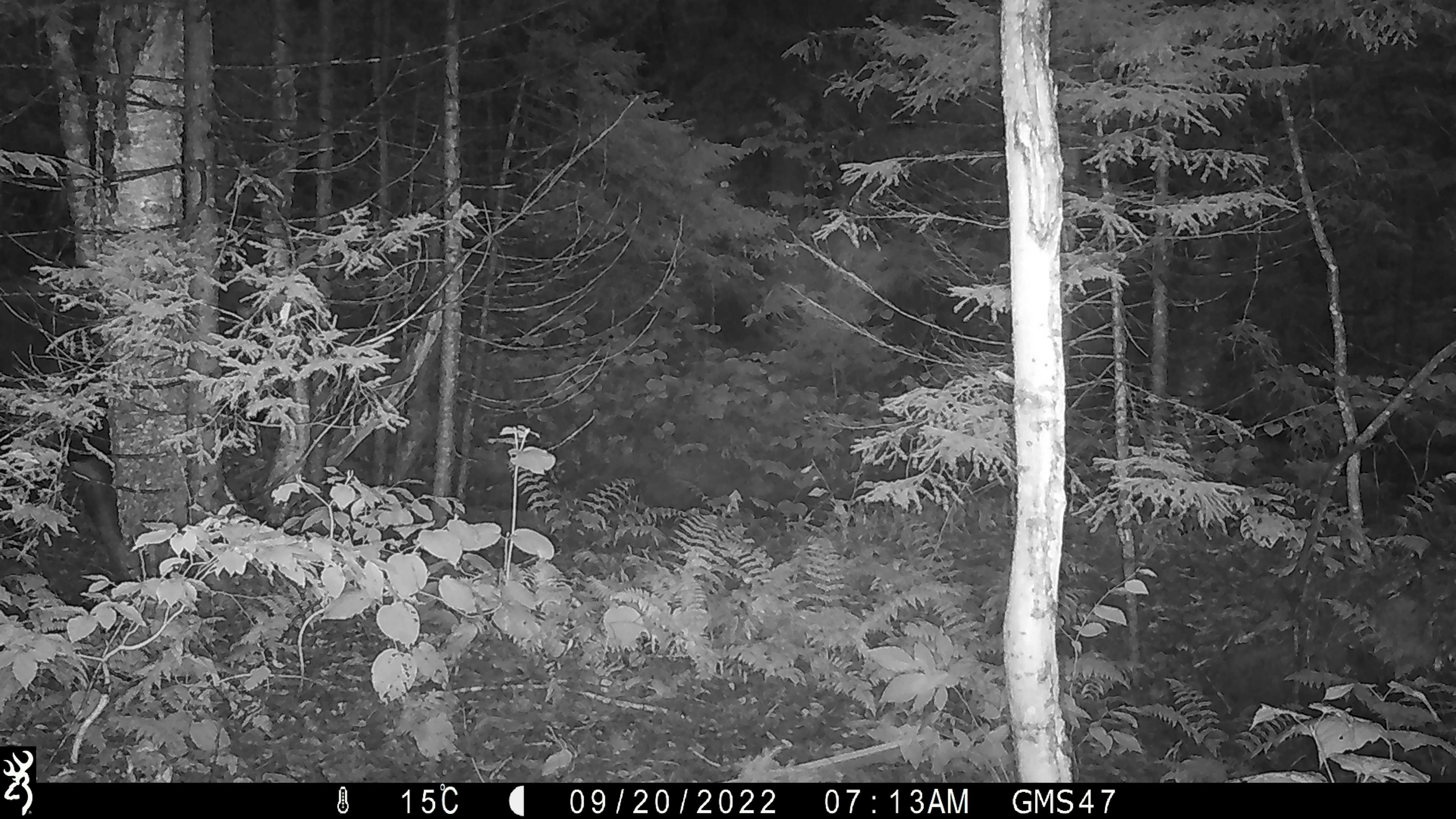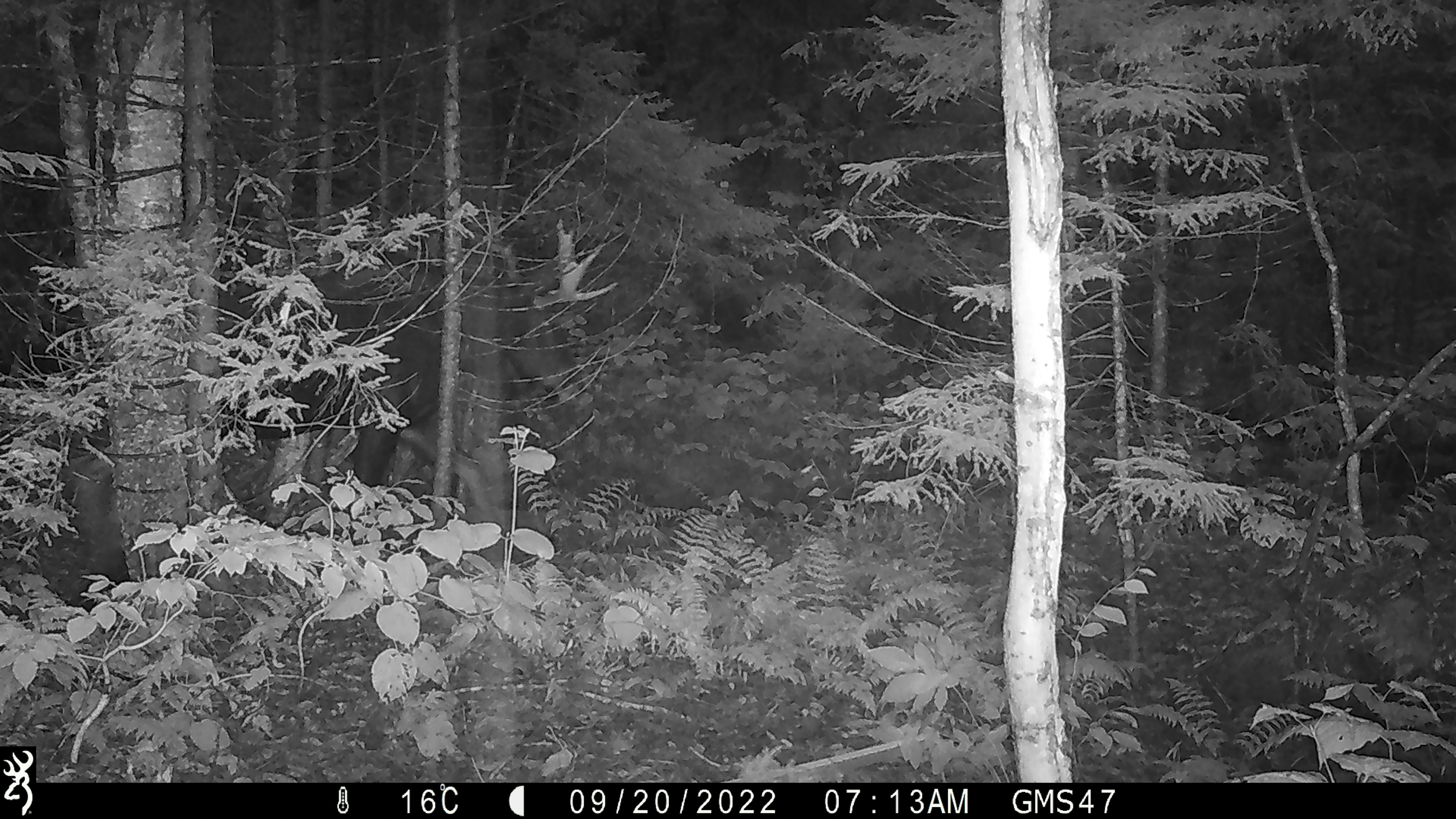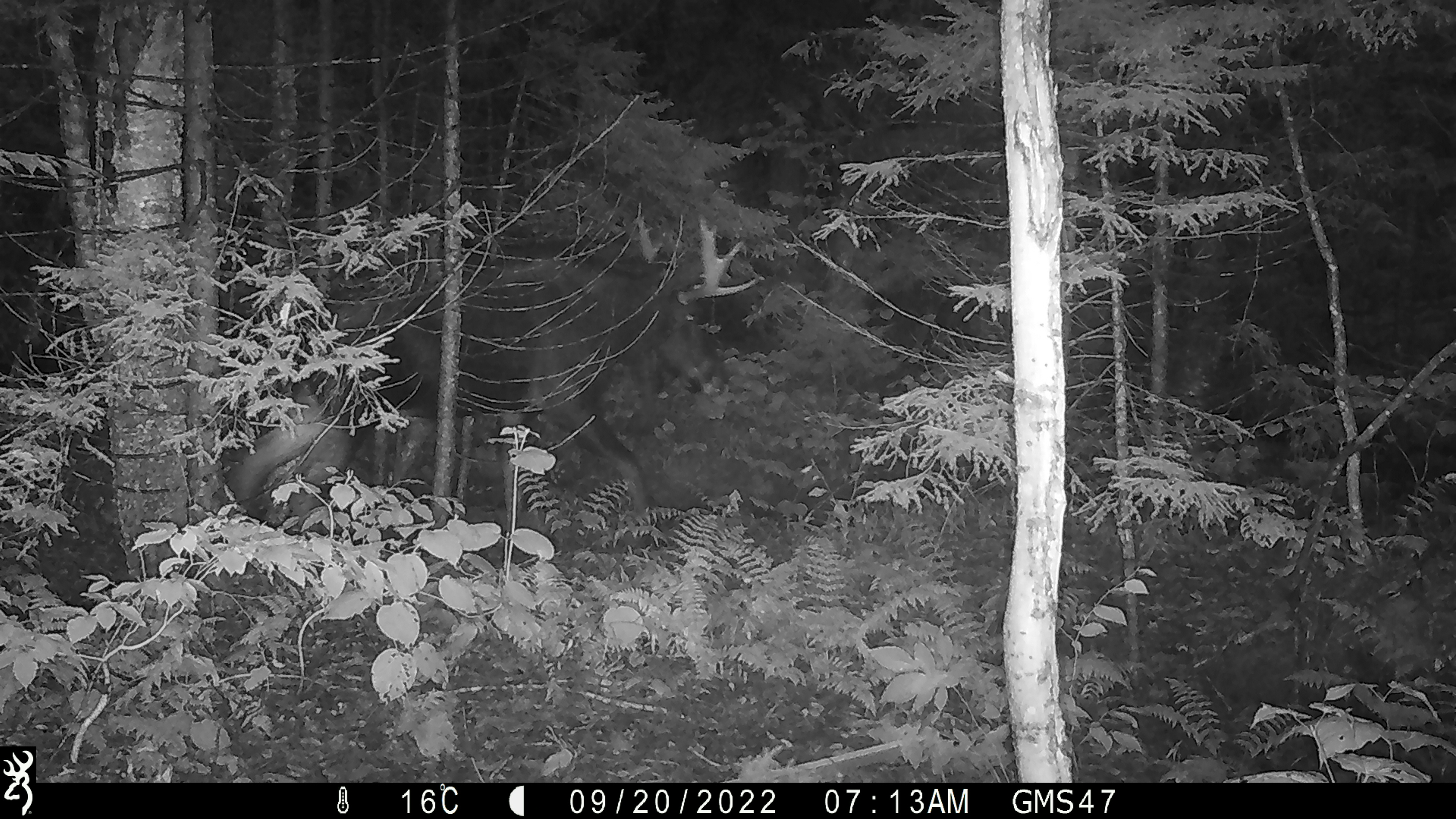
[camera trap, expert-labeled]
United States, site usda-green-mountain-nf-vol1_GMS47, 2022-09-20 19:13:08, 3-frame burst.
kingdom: Animalia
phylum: Chordata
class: Mammalia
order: Artiodactyla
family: Cervidae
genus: Alces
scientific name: Alces alces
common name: moose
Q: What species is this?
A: Moose (Alces alces).